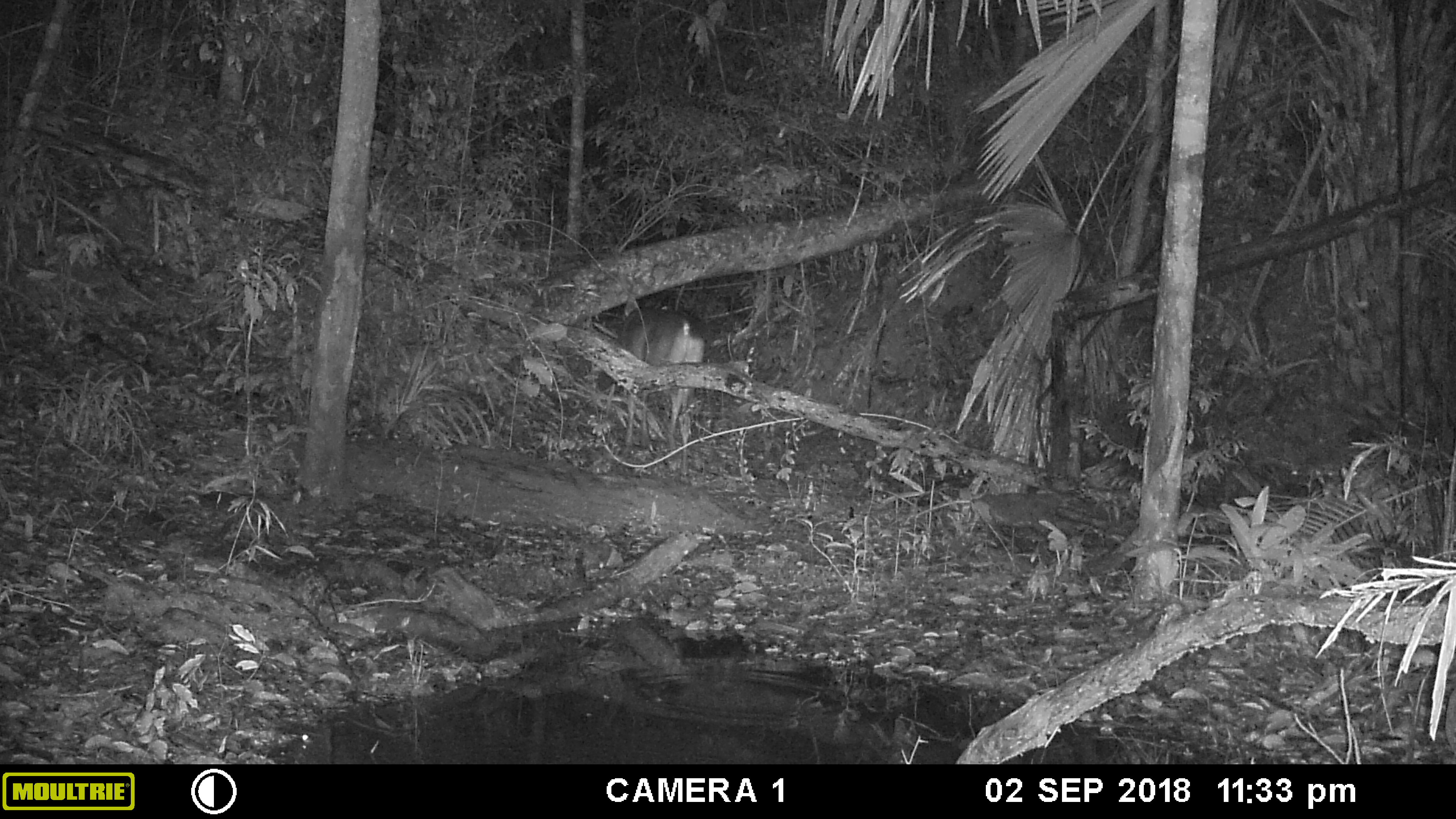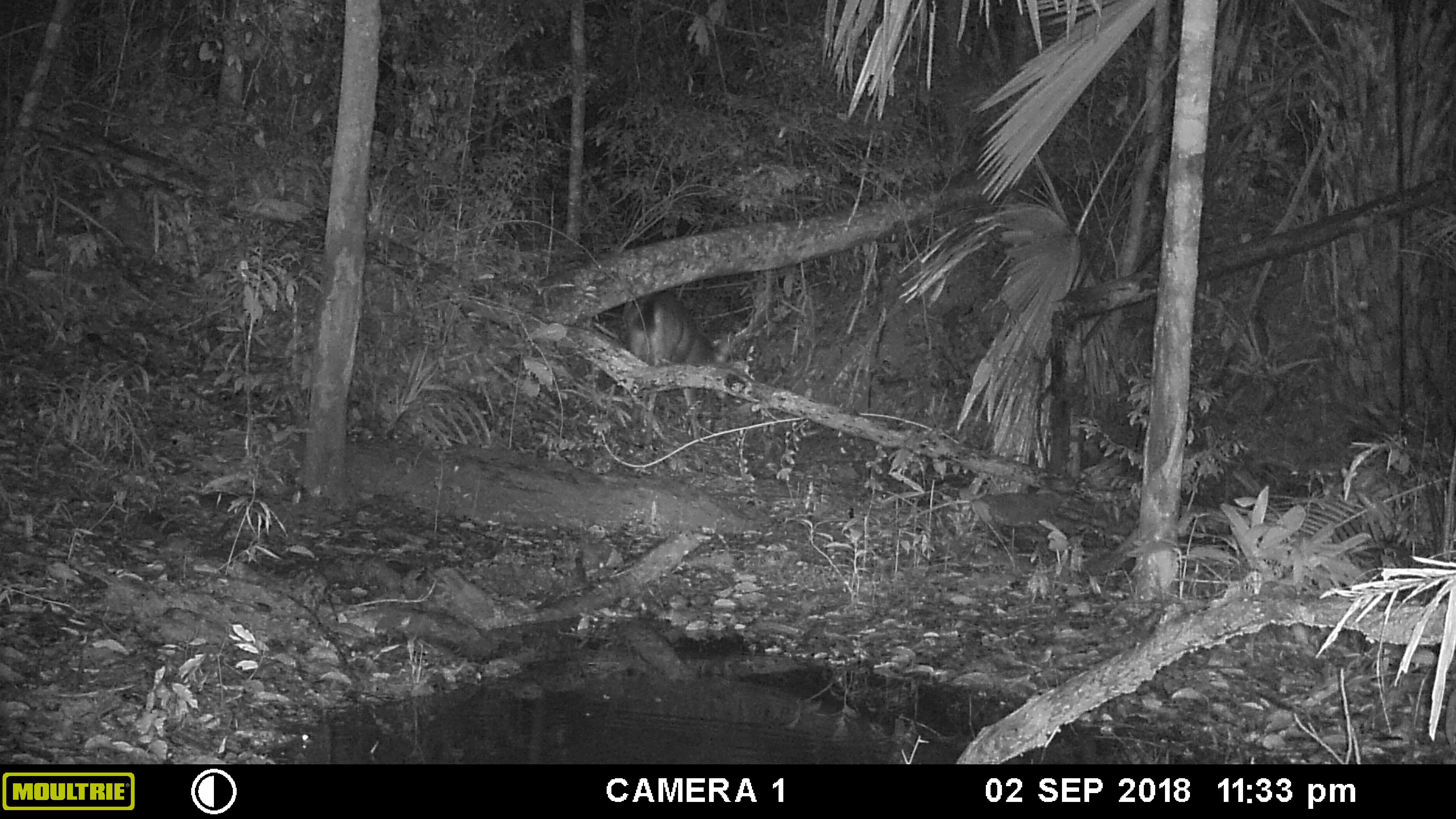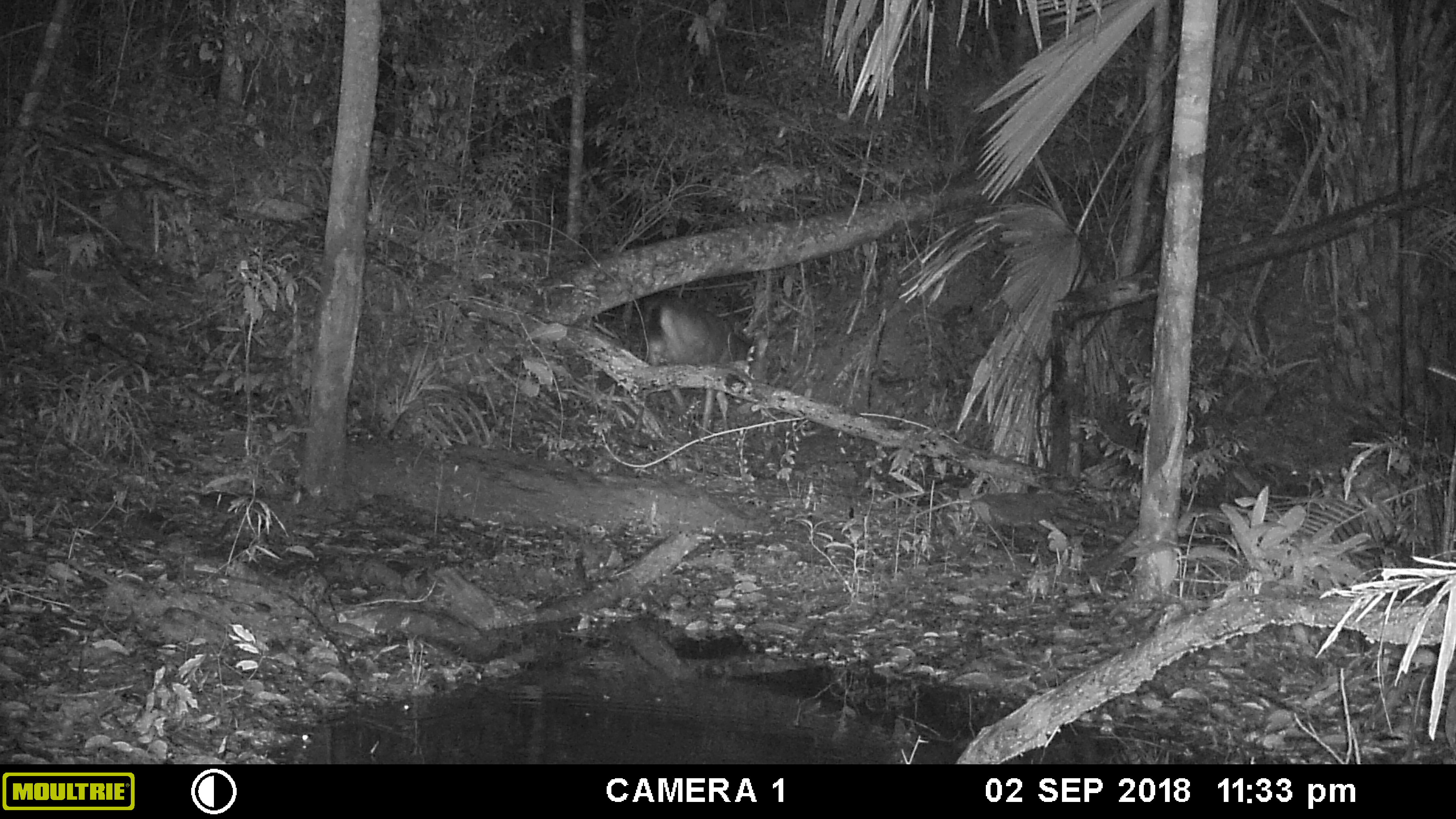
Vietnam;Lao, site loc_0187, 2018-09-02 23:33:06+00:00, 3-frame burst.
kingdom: Animalia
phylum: Chordata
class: Mammalia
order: Artiodactyla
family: Cervidae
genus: Rusa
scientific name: Rusa unicolor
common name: sambar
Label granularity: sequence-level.